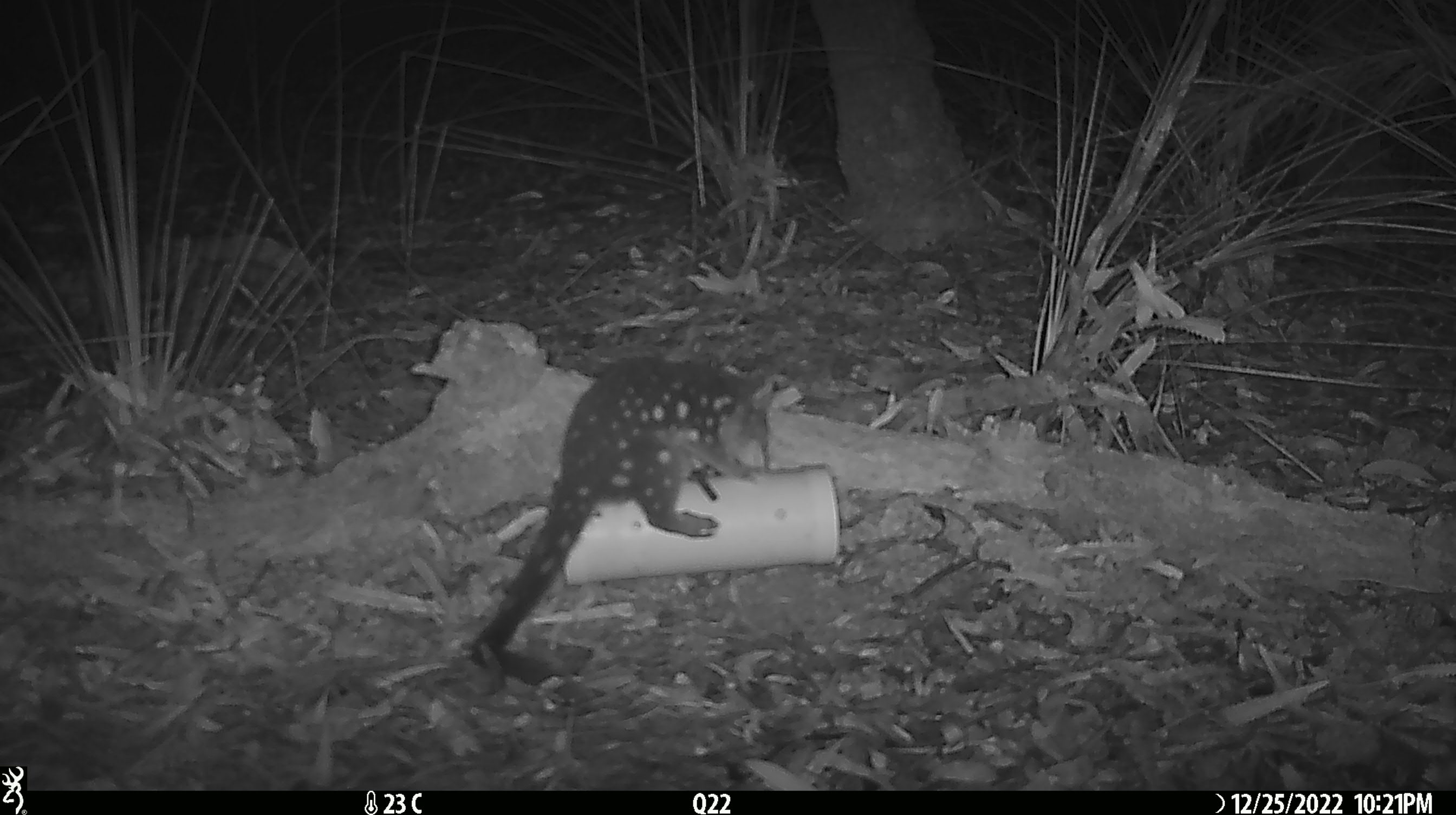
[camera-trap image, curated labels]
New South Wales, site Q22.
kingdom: Animalia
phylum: Chordata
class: Mammalia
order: Dasyuromorphia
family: Dasyuridae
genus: Dasyurus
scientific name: Dasyurus maculatus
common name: spotted-tailed quoll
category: quoll